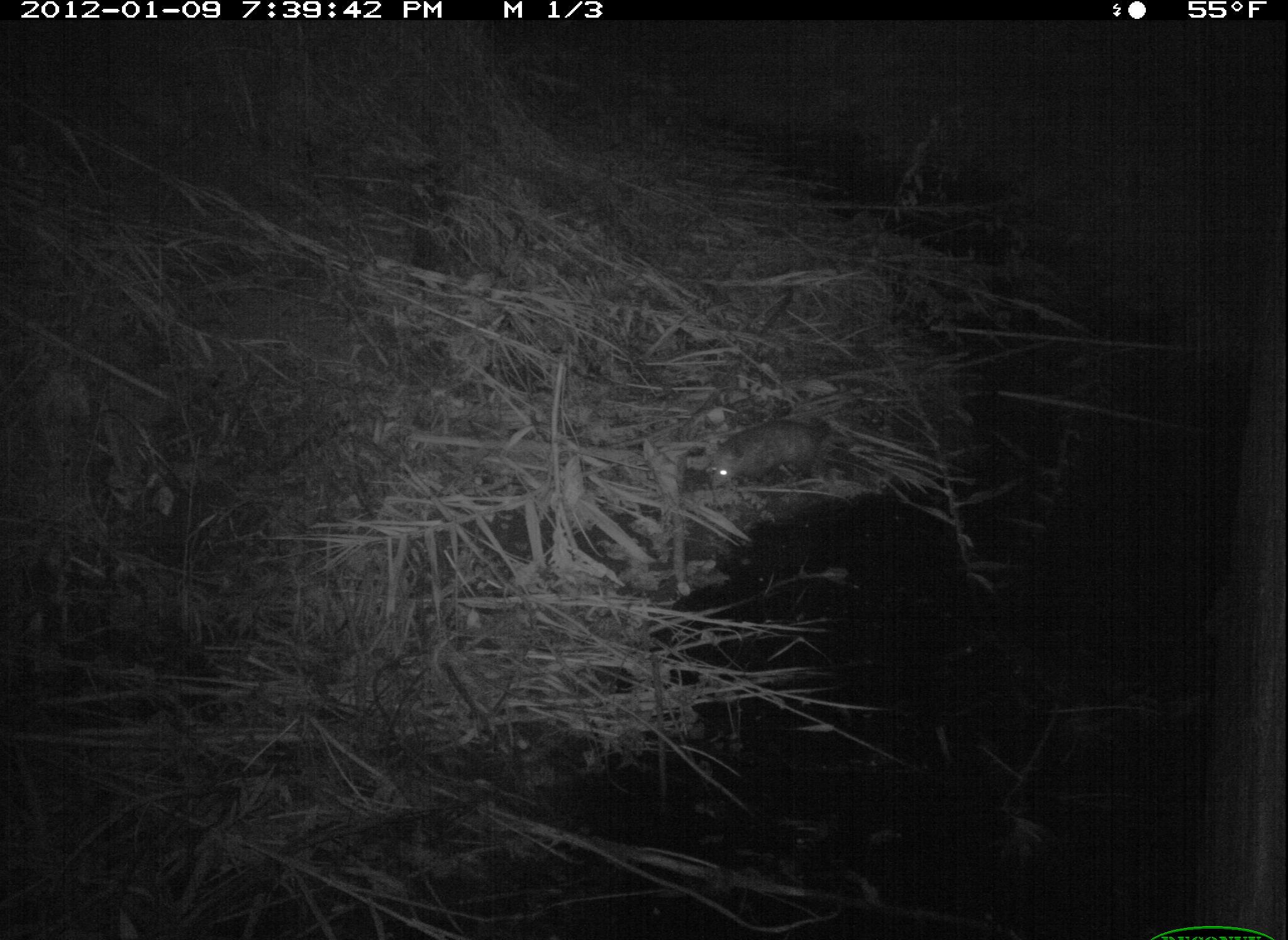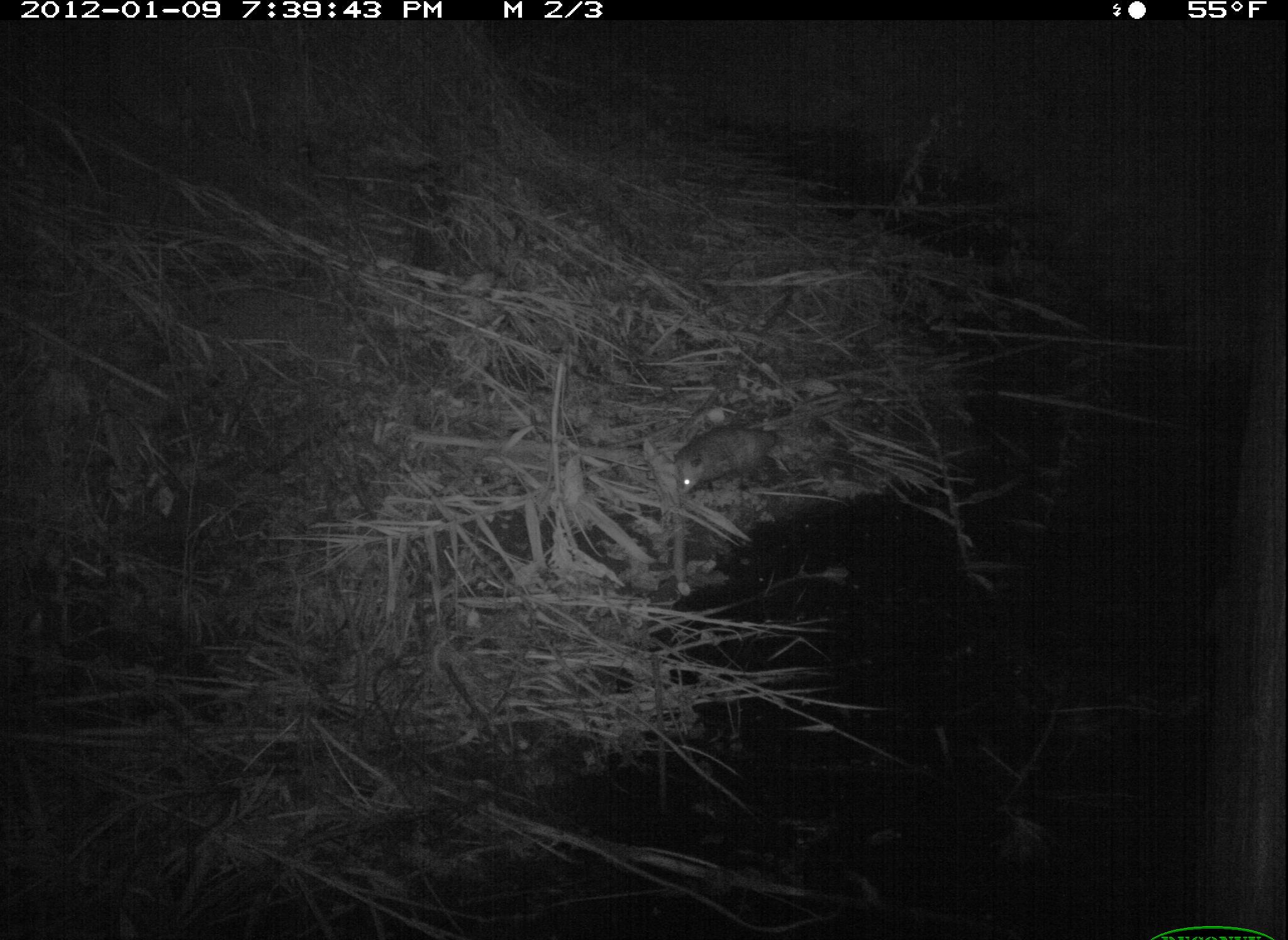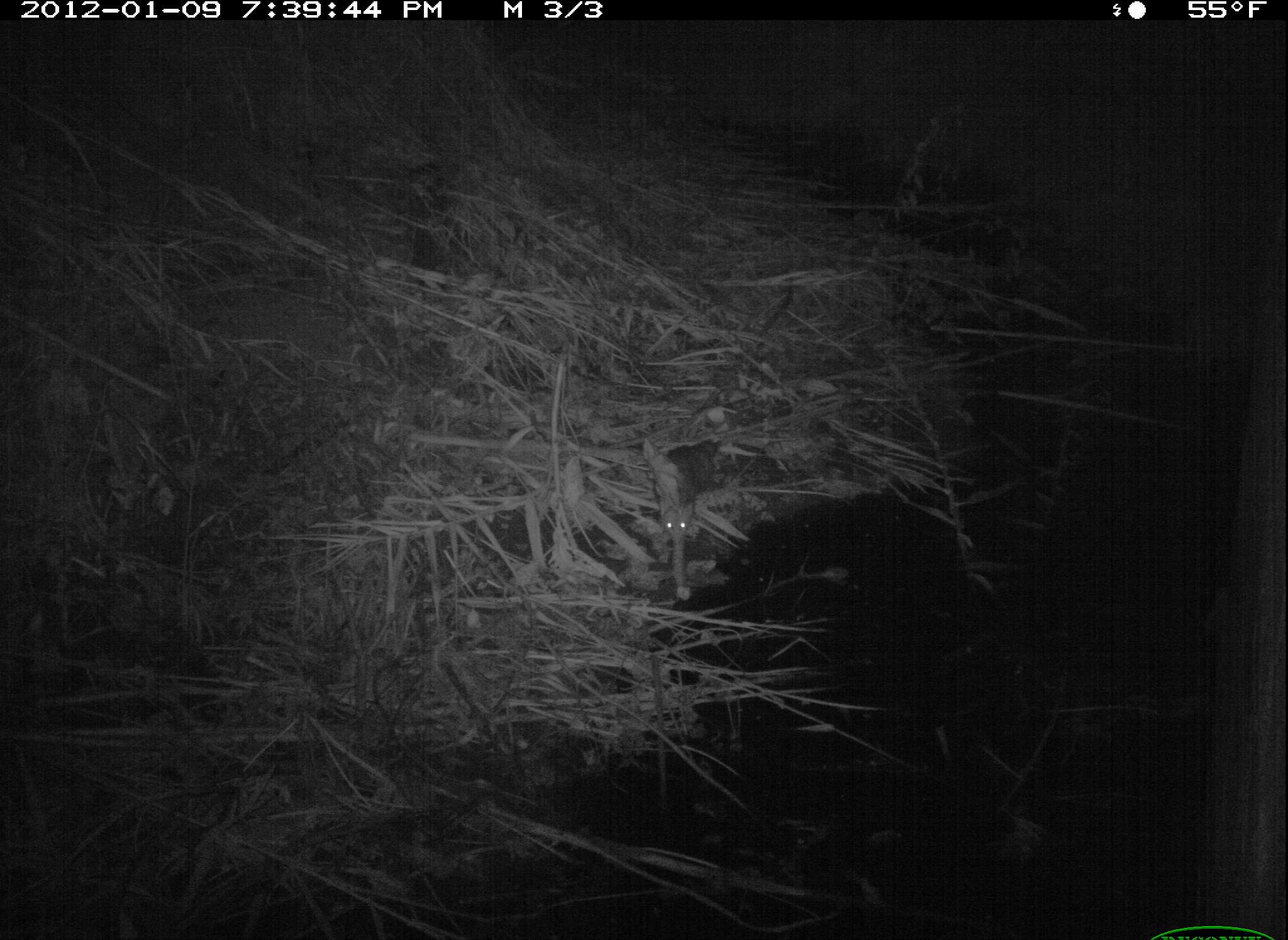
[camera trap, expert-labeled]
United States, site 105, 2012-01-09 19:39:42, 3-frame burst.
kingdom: Animalia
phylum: Chordata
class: Mammalia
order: Didelphimorphia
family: Didelphidae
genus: Didelphis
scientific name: Didelphis virginiana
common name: virginia opossum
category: opossum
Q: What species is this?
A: Opossum (virginia opossum) (Didelphis virginiana).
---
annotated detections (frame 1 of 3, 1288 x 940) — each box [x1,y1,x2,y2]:
opossum: [673,403,860,498]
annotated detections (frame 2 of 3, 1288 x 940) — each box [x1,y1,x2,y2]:
opossum: [662,416,834,519]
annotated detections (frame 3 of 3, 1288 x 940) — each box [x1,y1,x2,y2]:
opossum: [642,425,742,565]